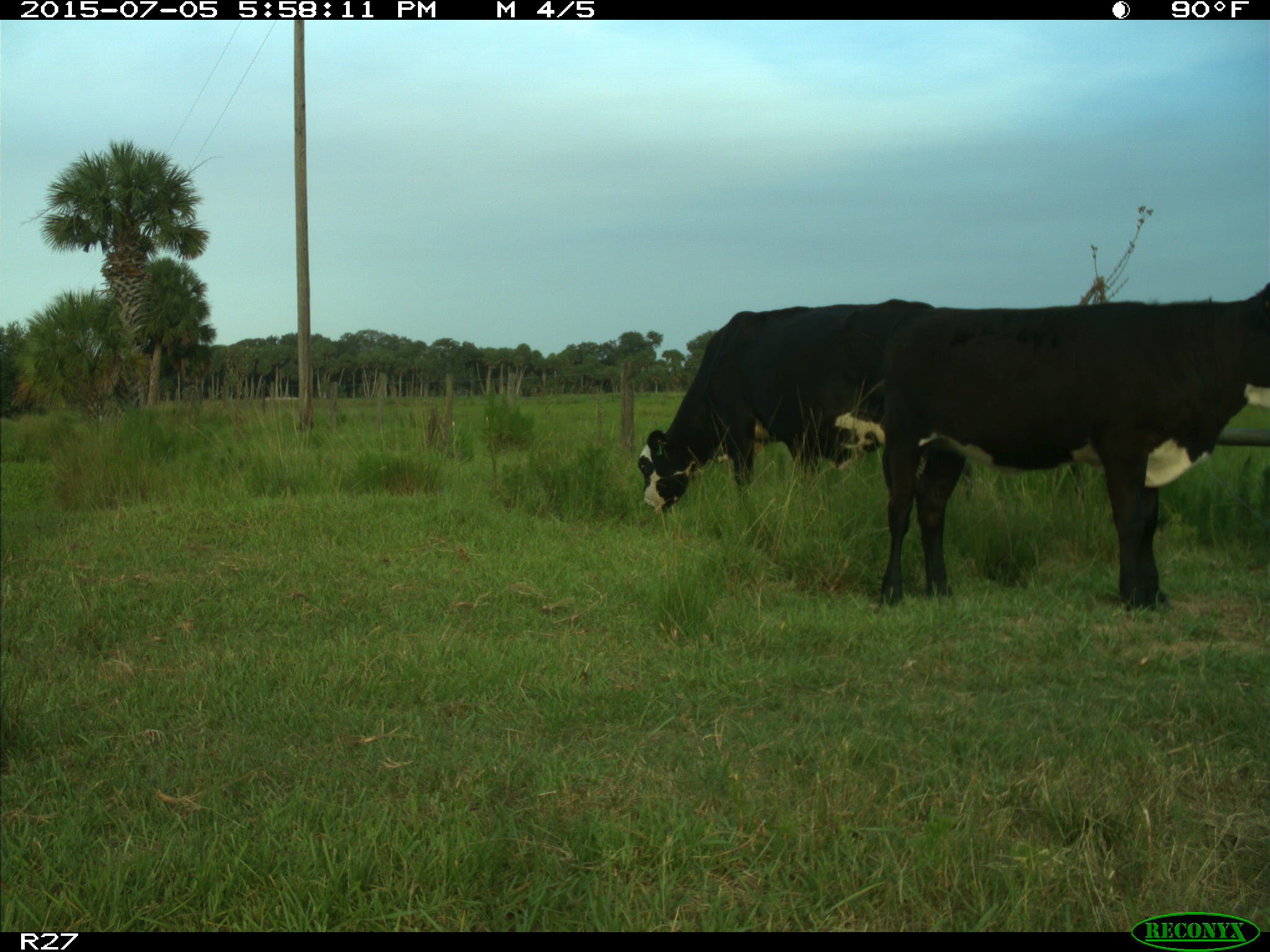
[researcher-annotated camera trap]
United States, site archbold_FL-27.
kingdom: Animalia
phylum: Chordata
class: Mammalia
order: Artiodactyla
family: Bovidae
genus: Bos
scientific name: Bos taurus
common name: domestic cow